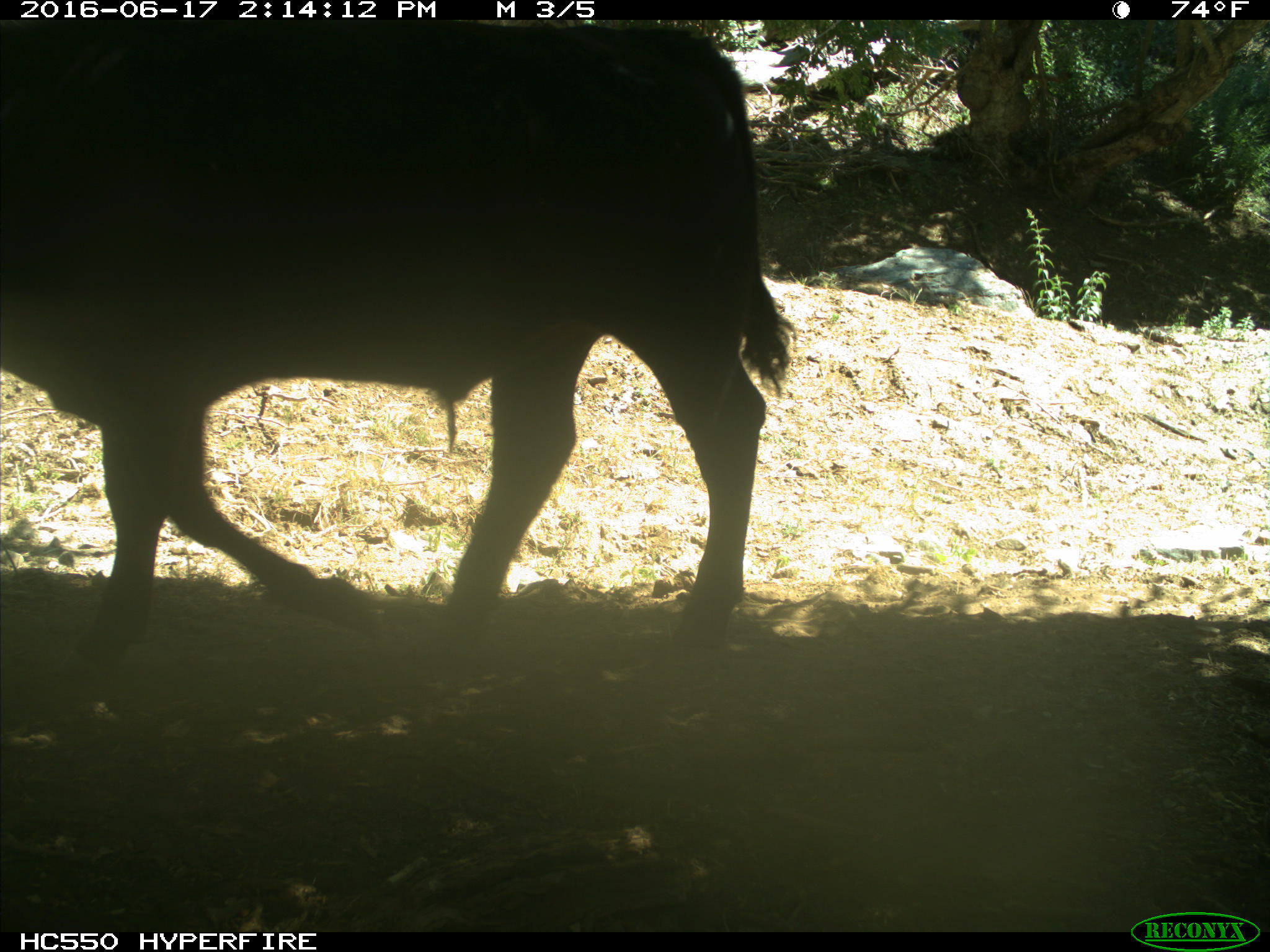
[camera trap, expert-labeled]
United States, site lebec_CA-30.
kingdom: Animalia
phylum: Chordata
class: Mammalia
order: Artiodactyla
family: Bovidae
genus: Bos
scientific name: Bos taurus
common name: domestic cow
Bos taurus (domestic cow).